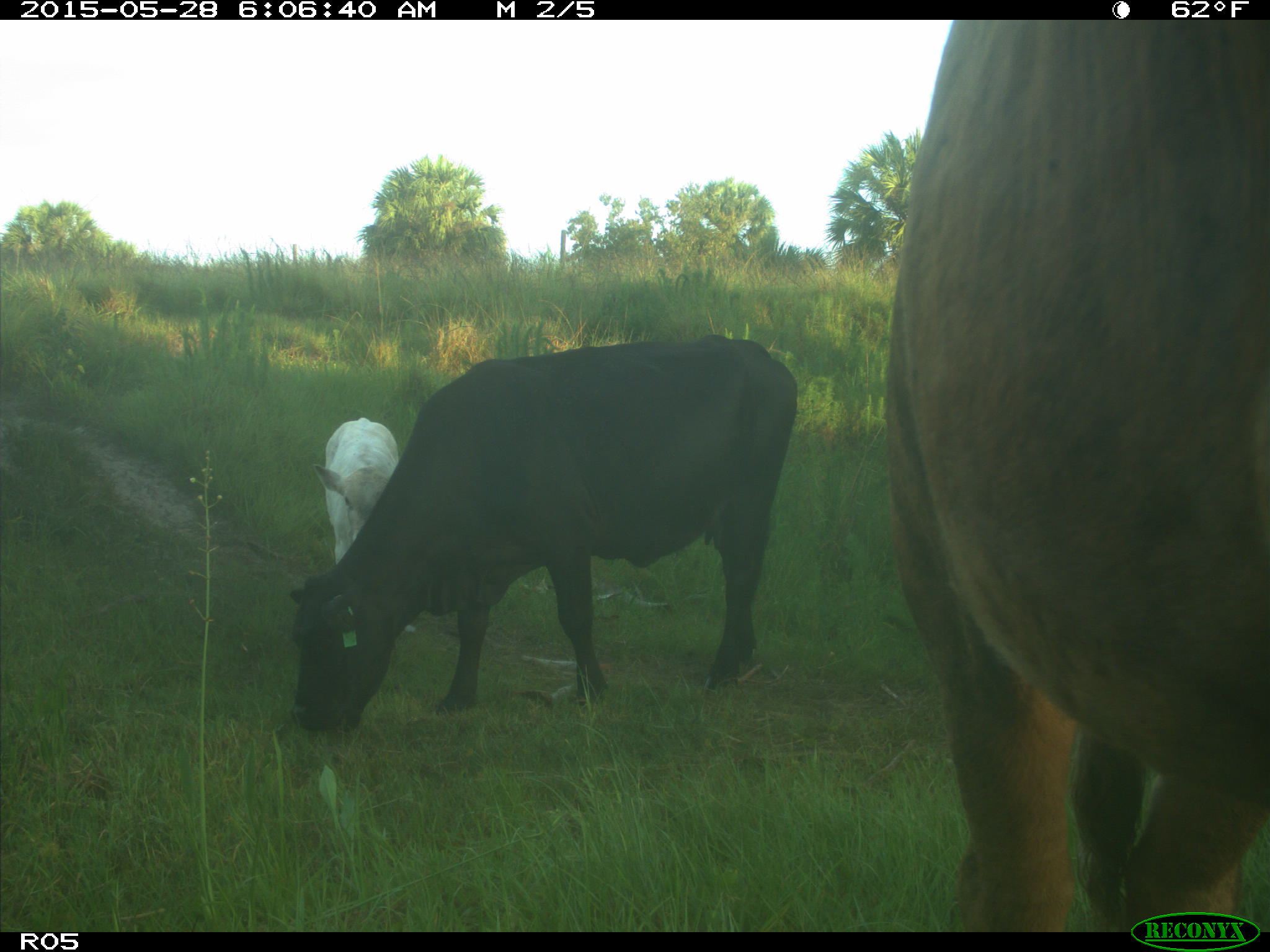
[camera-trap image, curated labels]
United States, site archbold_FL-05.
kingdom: Animalia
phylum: Chordata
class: Mammalia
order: Artiodactyla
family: Bovidae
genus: Bos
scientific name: Bos taurus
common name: domestic cow